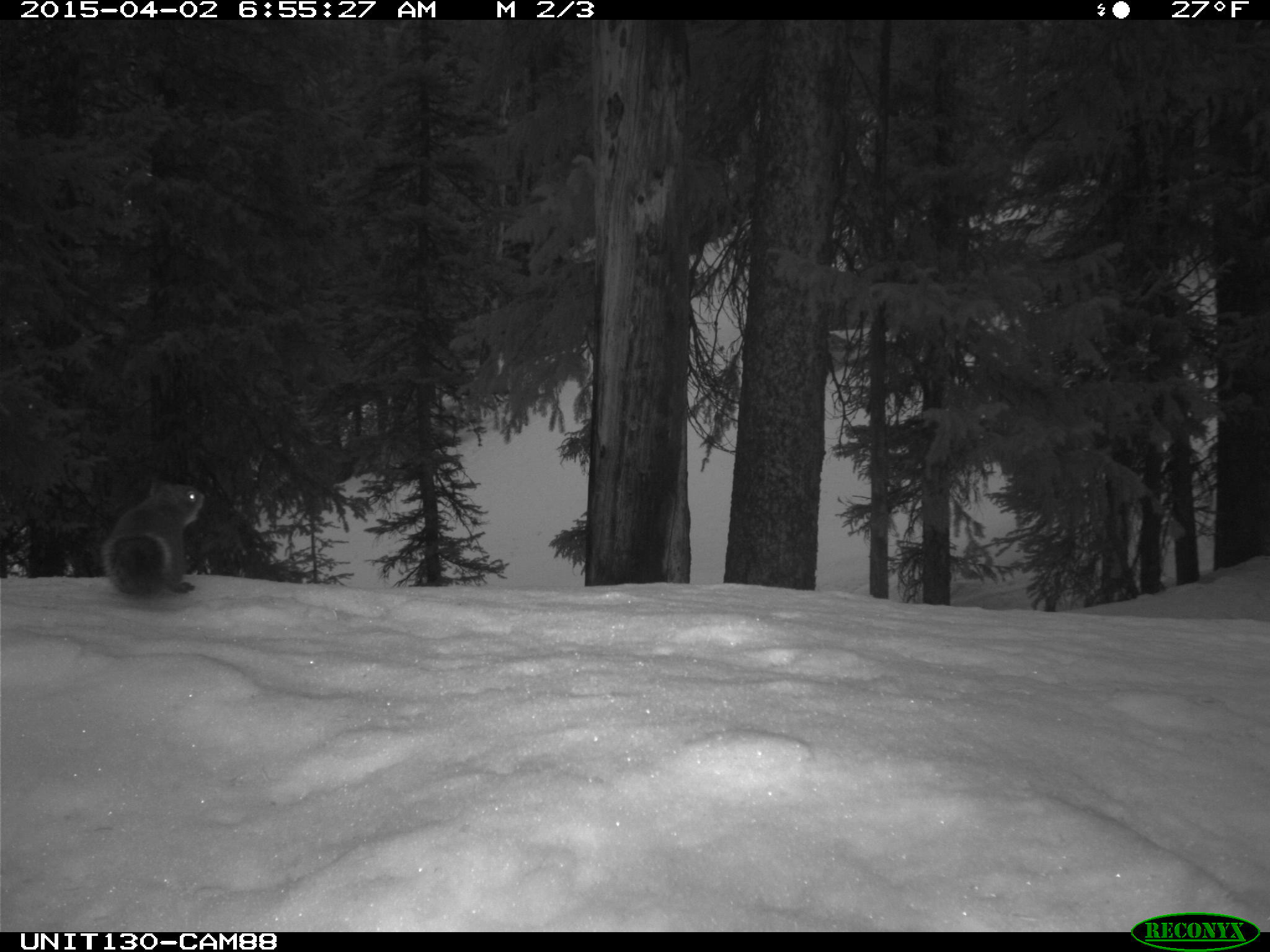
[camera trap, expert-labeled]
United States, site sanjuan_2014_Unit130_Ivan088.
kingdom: Animalia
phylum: Chordata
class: Mammalia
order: Rodentia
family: Sciuridae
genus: Tamiasciurus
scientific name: Tamiasciurus hudsonicus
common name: american red squirrel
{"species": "Tamiasciurus hudsonicus (american red squirrel)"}